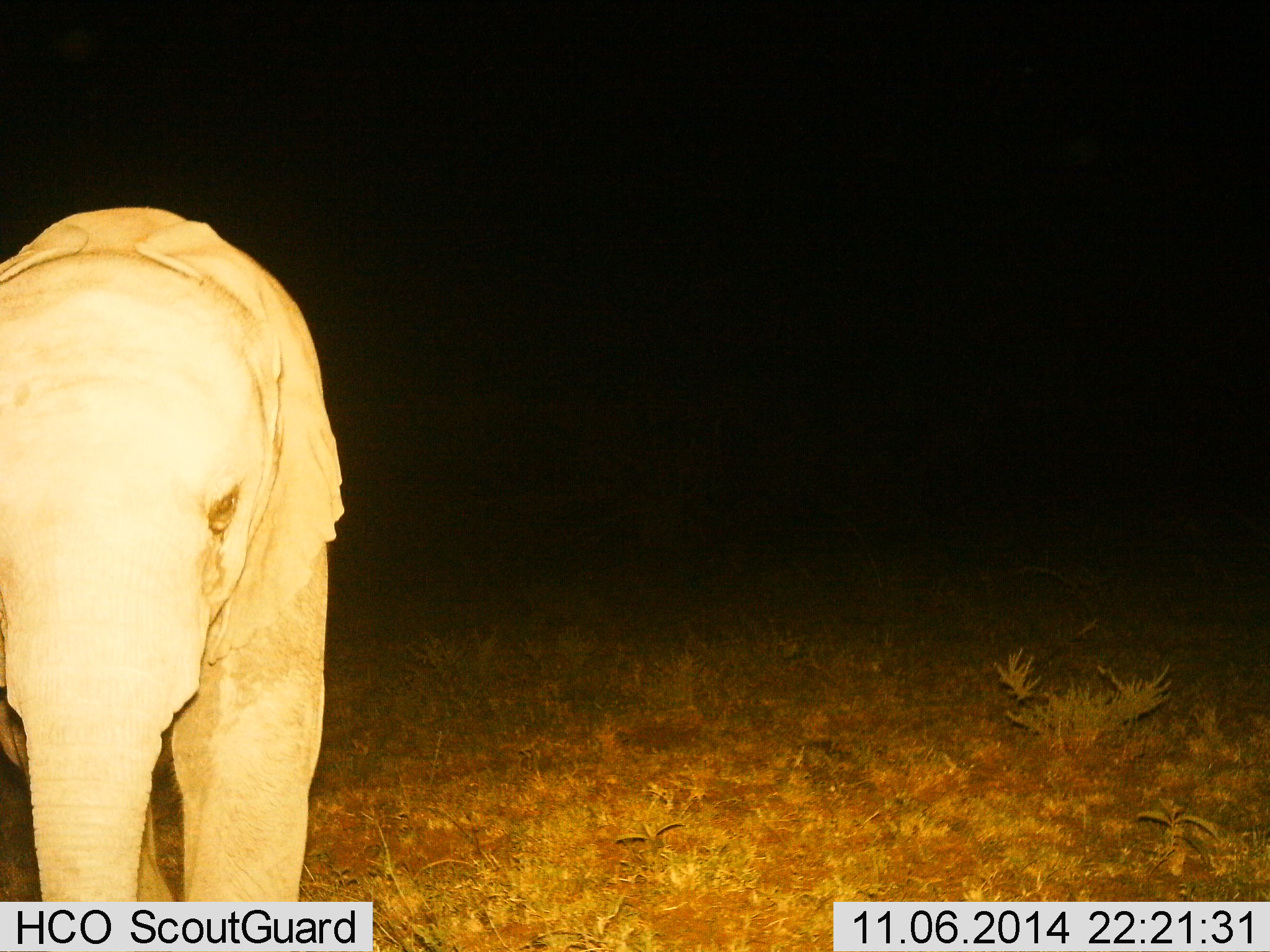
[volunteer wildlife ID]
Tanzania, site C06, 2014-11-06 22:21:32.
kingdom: Animalia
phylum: Chordata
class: Mammalia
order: Proboscidea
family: Elephantidae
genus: Loxodonta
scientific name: Loxodonta africana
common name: african bush elephant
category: elephant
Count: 1.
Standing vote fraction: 100%.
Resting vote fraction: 0%.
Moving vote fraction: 0%.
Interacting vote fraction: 0%.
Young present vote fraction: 50%.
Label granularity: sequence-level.